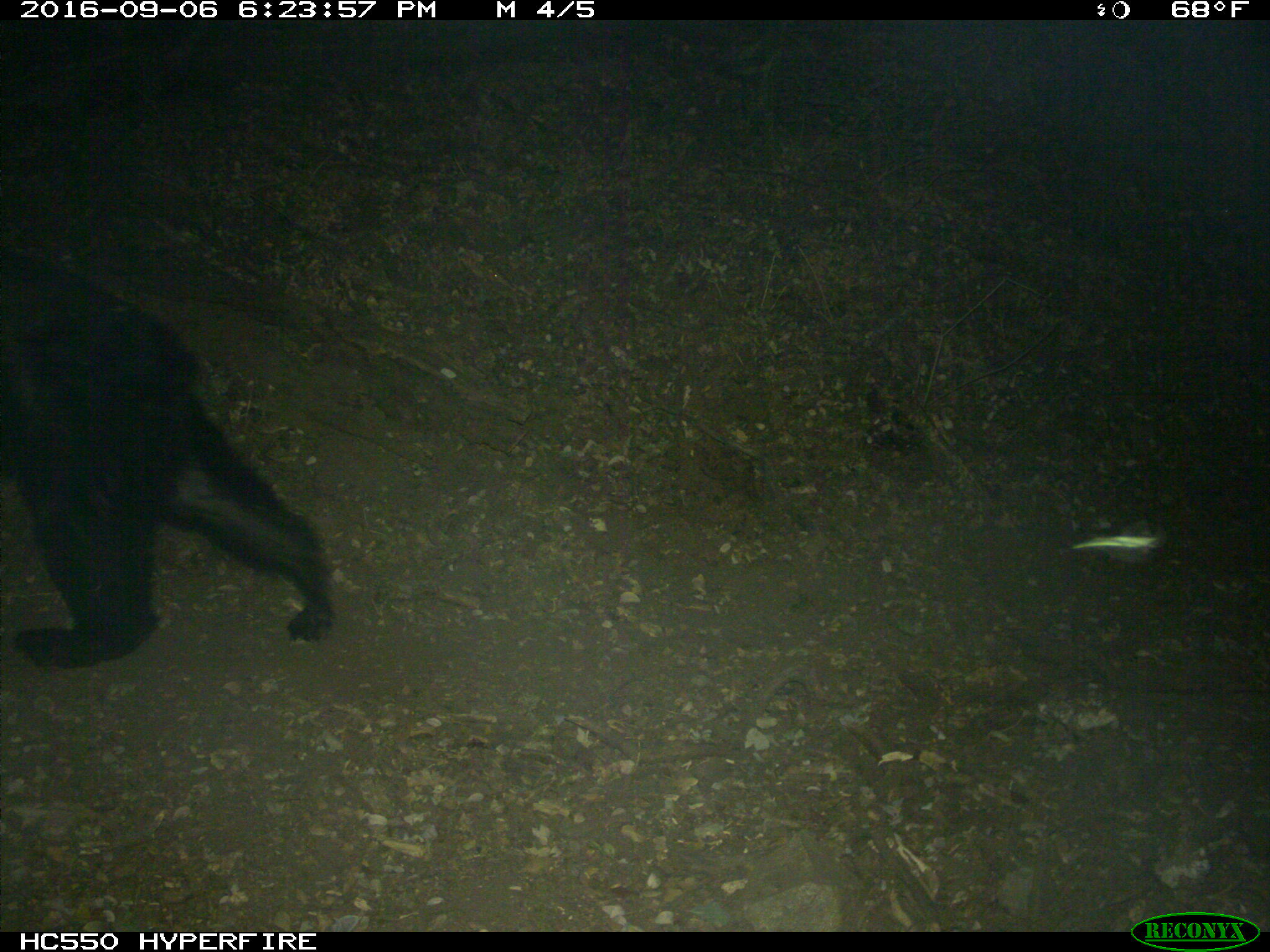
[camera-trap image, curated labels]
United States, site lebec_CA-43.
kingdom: Animalia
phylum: Chordata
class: Mammalia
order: Carnivora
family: Ursidae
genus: Ursus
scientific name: Ursus americanus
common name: american black bear